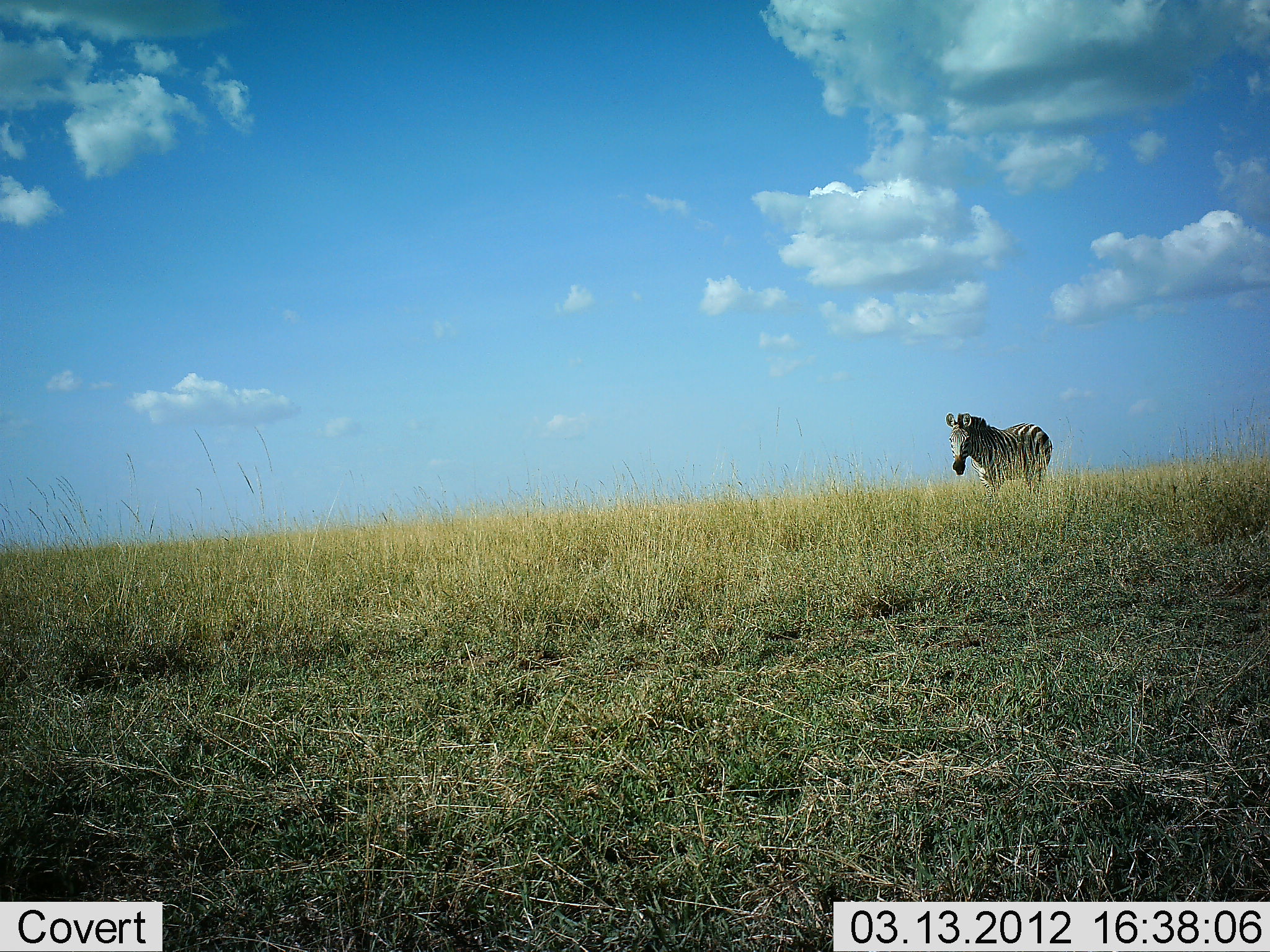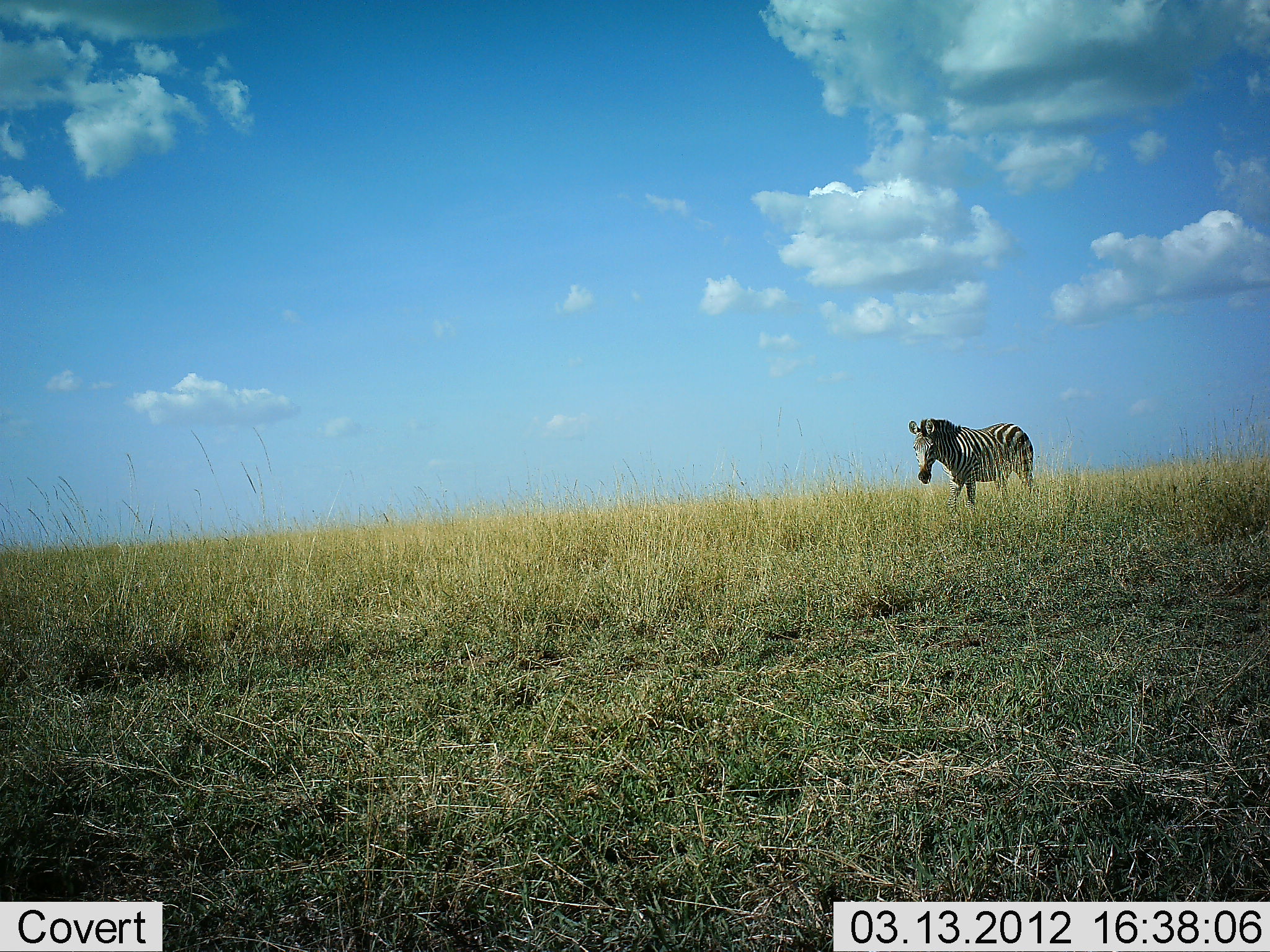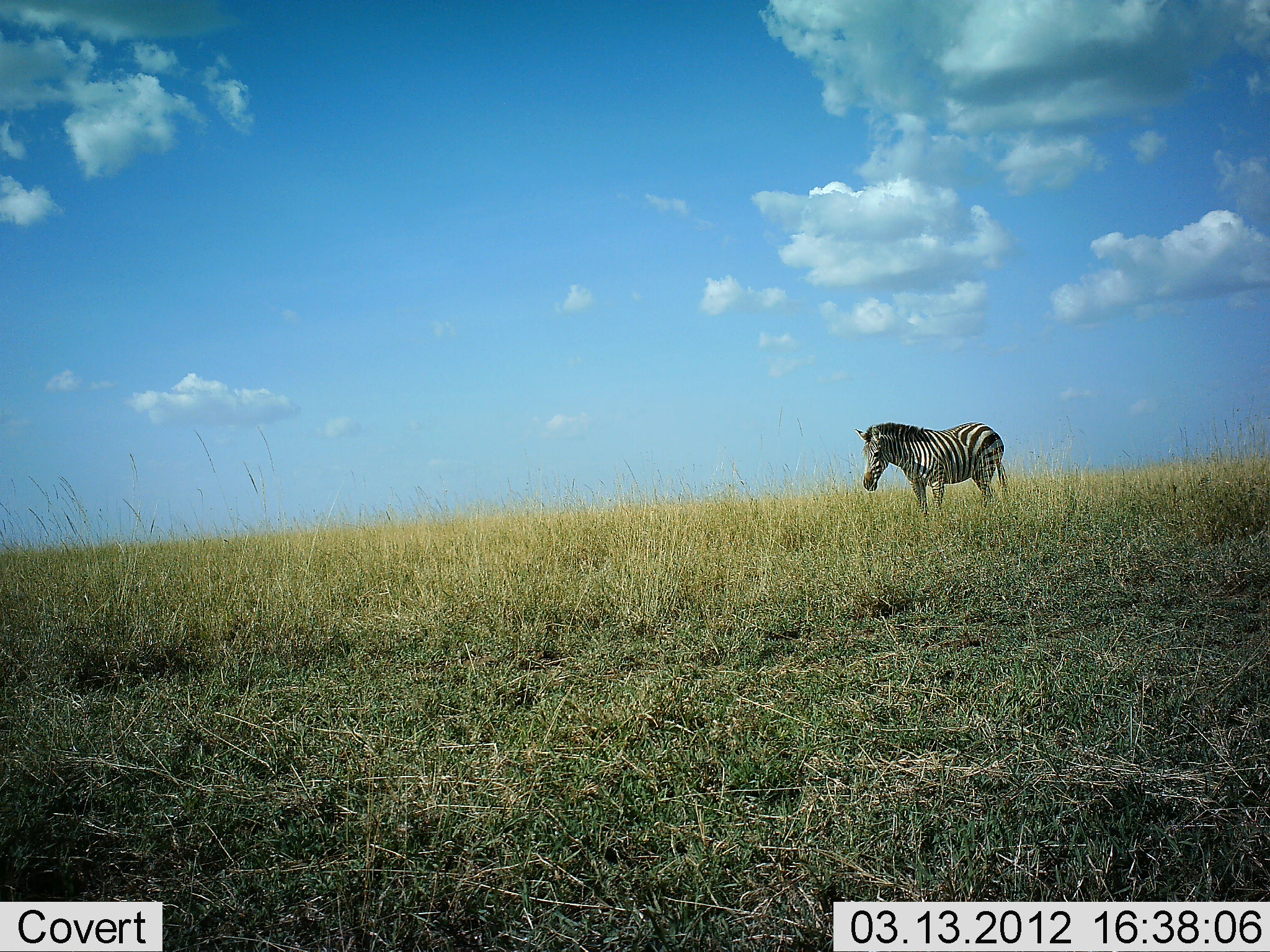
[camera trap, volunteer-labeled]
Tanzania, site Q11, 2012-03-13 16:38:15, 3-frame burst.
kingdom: Animalia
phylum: Chordata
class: Mammalia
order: Perissodactyla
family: Equidae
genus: Equus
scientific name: Equus quagga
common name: plains zebra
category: zebra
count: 1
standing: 8%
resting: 0%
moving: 92%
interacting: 0%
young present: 4%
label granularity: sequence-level